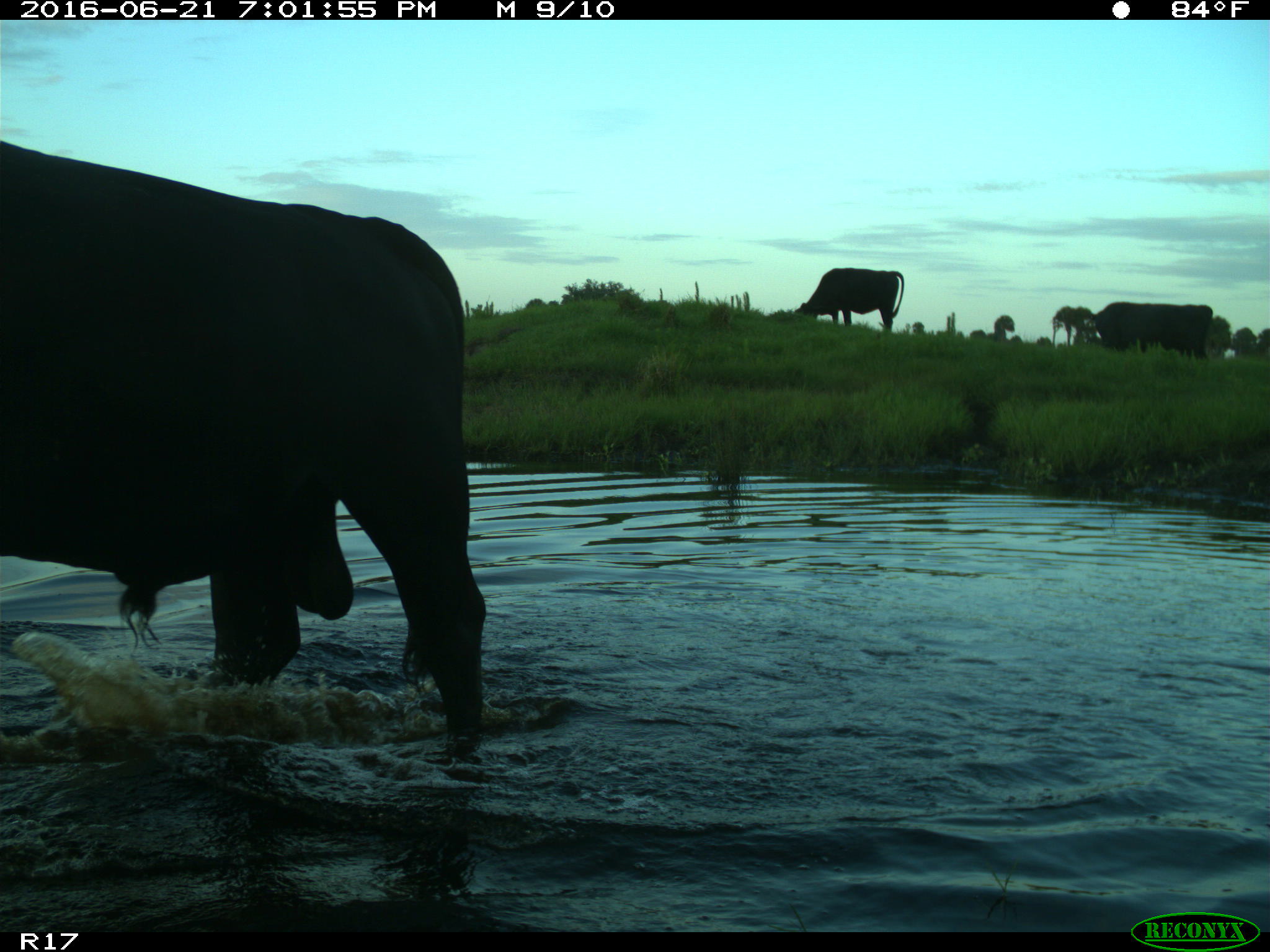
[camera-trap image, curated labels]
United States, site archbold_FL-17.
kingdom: Animalia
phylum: Chordata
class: Mammalia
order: Artiodactyla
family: Bovidae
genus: Bos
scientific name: Bos taurus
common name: domestic cow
Bos taurus (domestic cow).